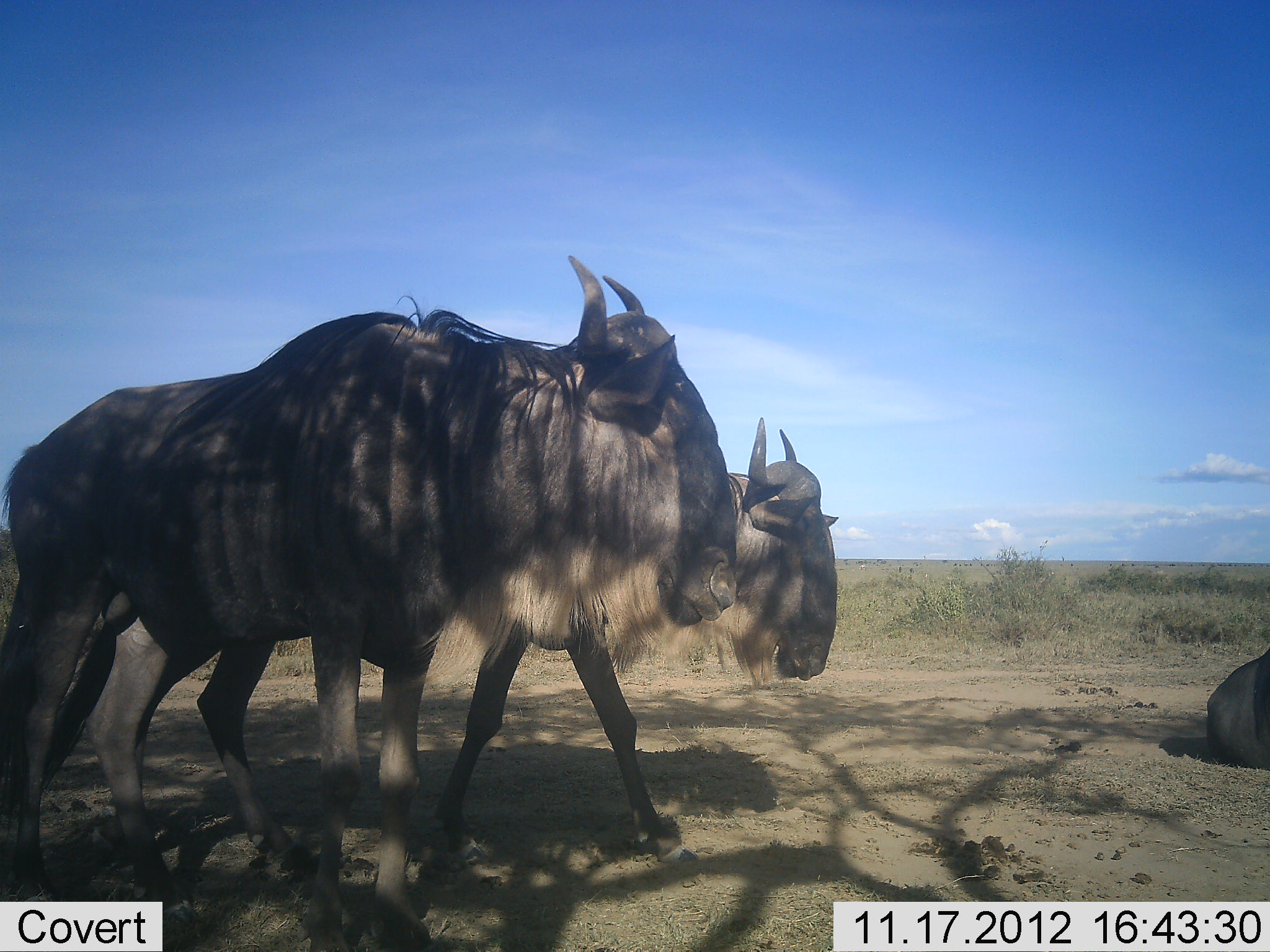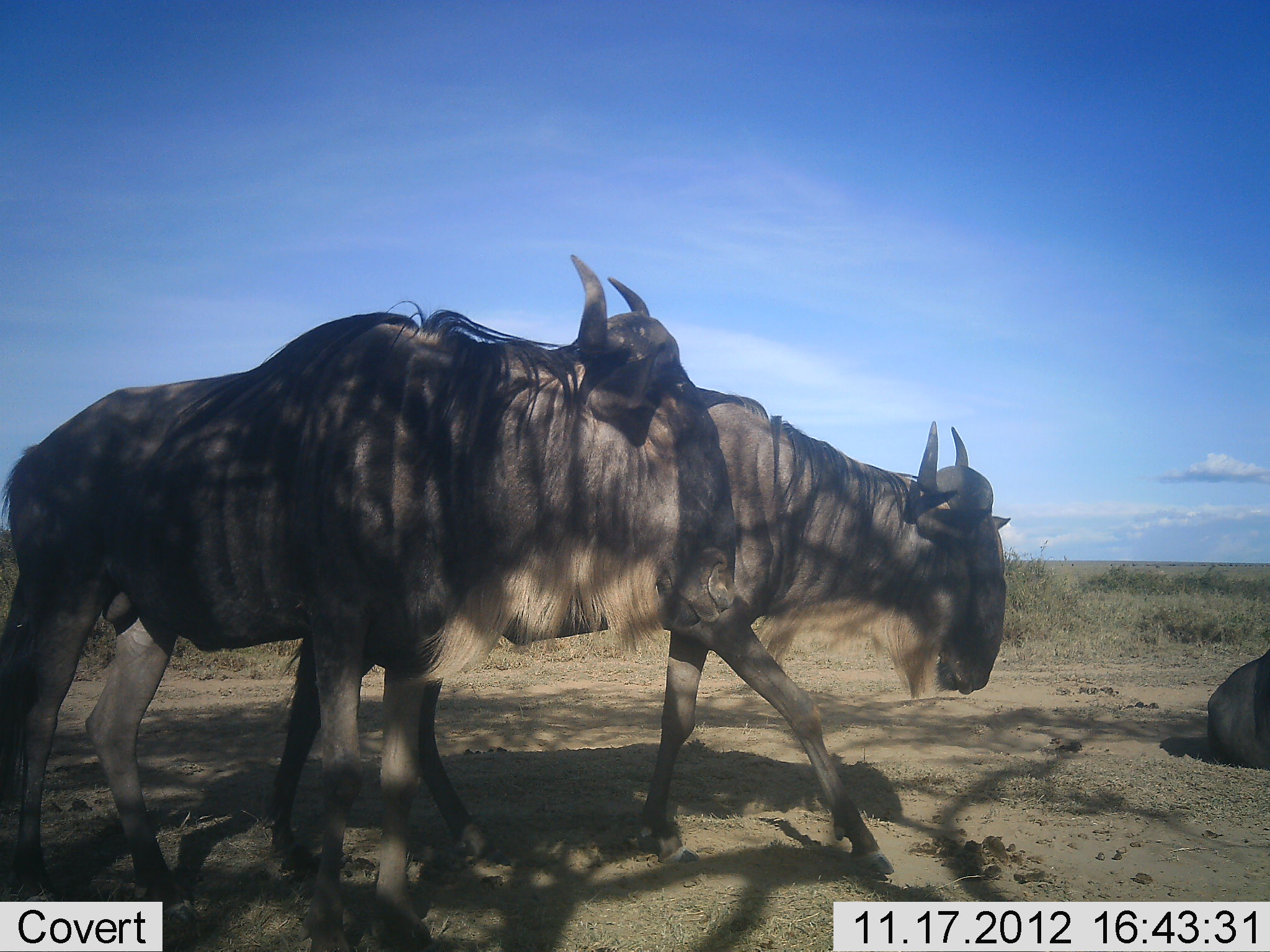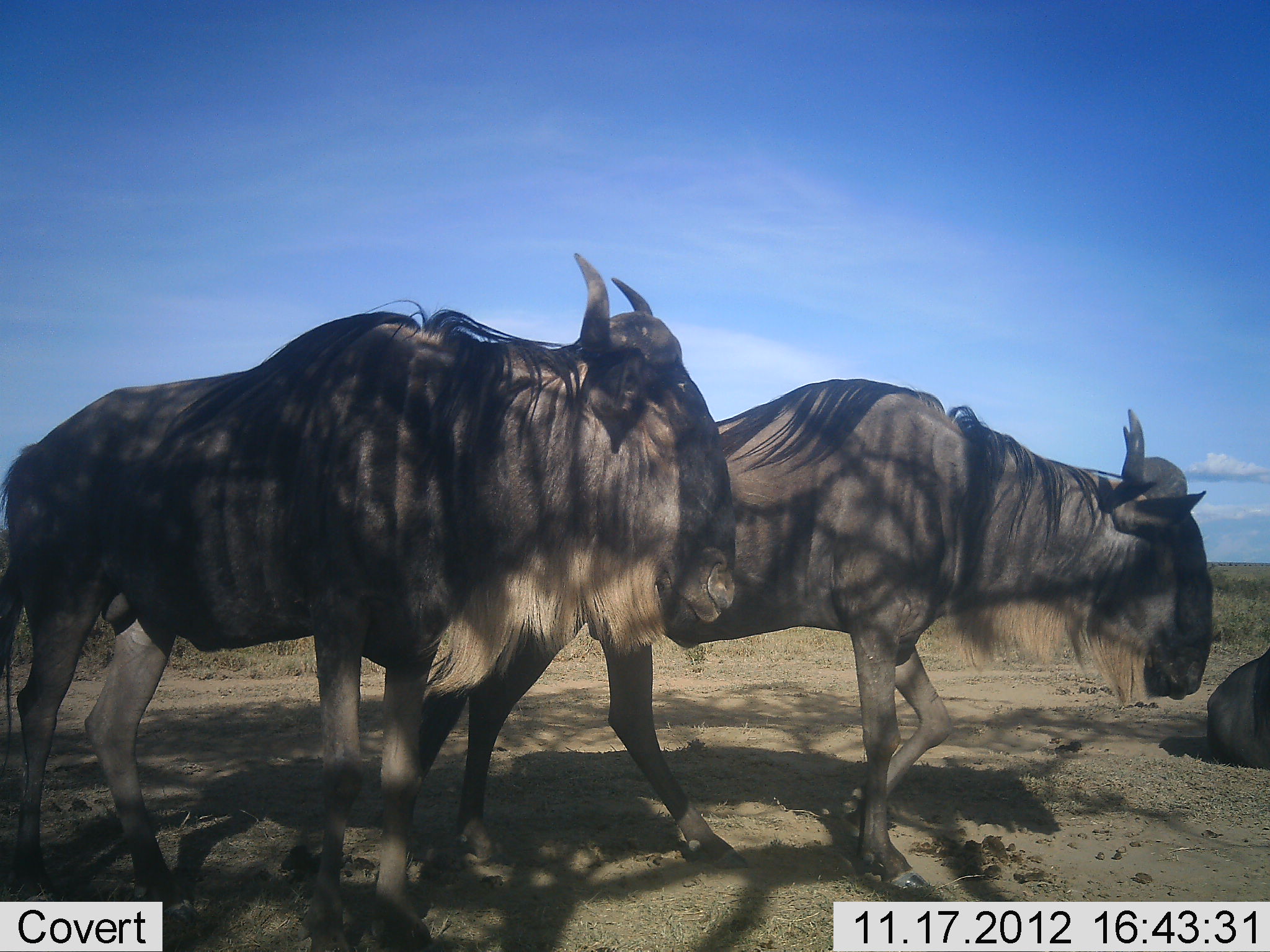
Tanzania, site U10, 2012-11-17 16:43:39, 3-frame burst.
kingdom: Animalia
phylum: Chordata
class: Mammalia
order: Artiodactyla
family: Bovidae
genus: Connochaetes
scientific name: Connochaetes taurinus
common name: blue wildebeest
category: wildebeest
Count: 3.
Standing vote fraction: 80%.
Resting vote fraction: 80%.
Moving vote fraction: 80%.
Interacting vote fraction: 0%.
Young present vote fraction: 0%.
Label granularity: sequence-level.